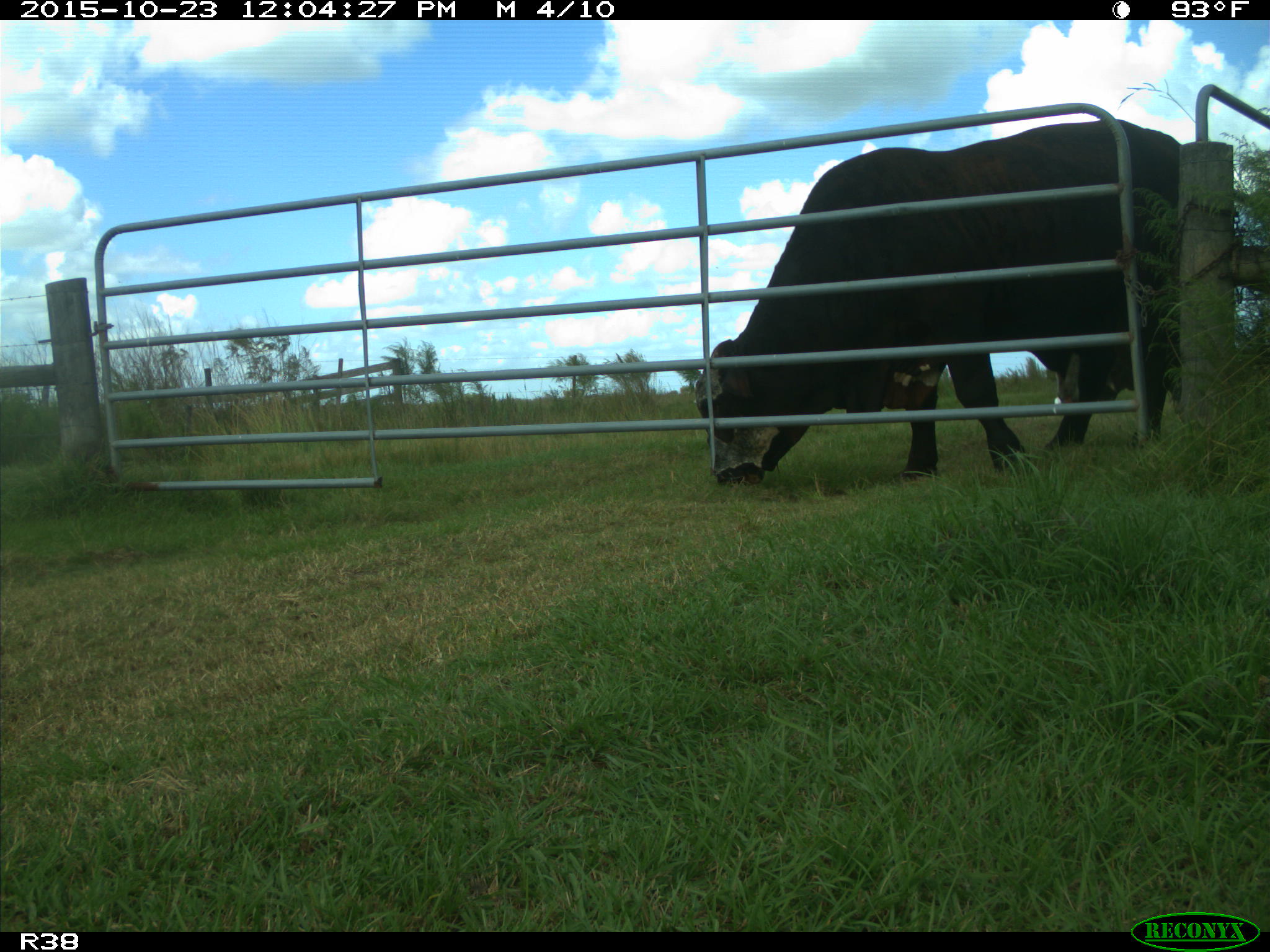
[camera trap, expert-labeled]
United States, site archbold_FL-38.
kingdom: Animalia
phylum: Chordata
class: Mammalia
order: Artiodactyla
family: Bovidae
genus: Bos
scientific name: Bos taurus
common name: domestic cow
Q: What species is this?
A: Bos taurus (domestic cow).